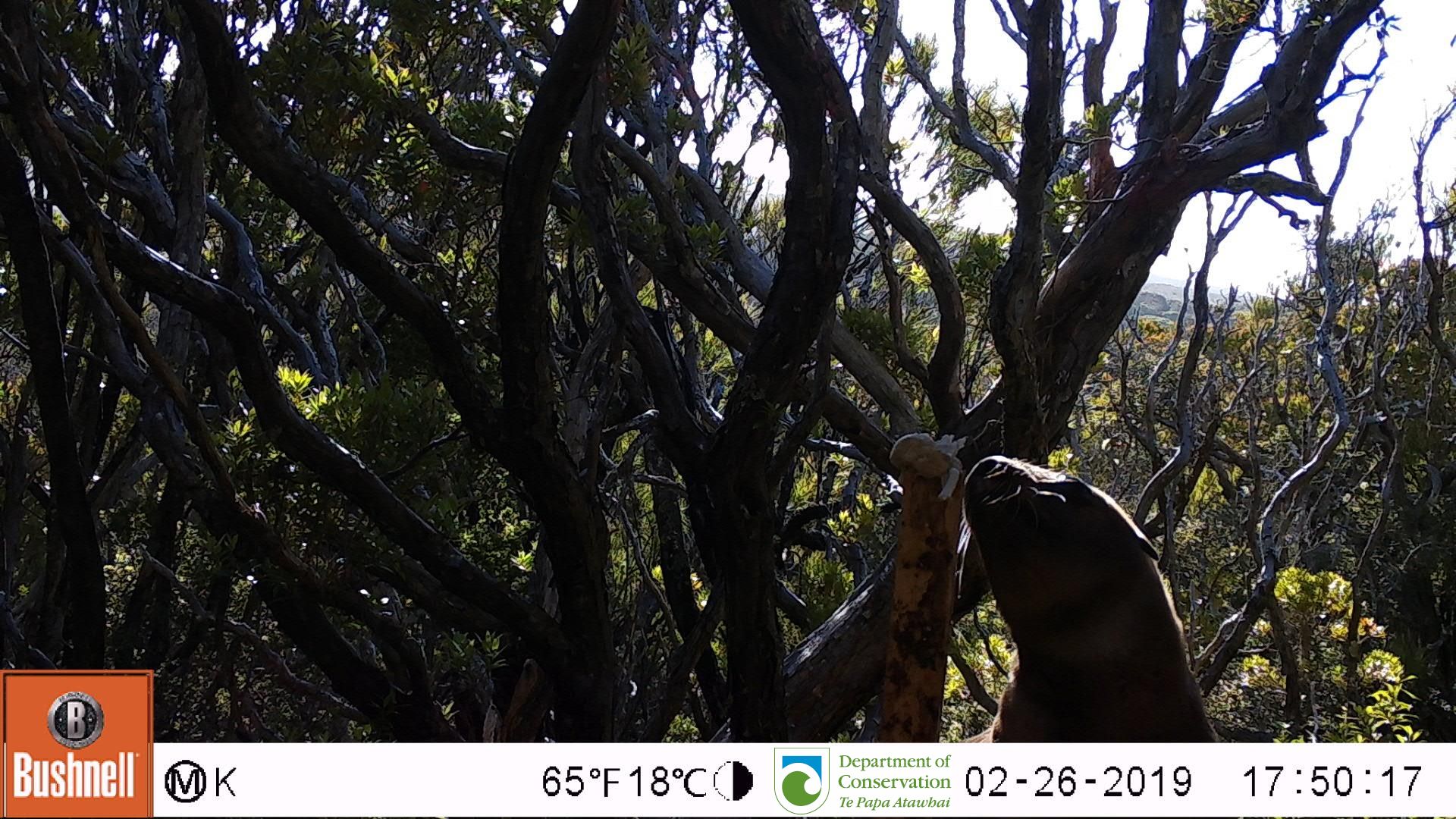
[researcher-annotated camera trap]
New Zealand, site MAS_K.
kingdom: Animalia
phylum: Chordata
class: Mammalia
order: Carnivora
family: Otariidae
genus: Phocarctos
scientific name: Phocarctos hookeri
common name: new zealand sea lion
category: sealion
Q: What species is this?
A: Sealion (new zealand sea lion) (Phocarctos hookeri).